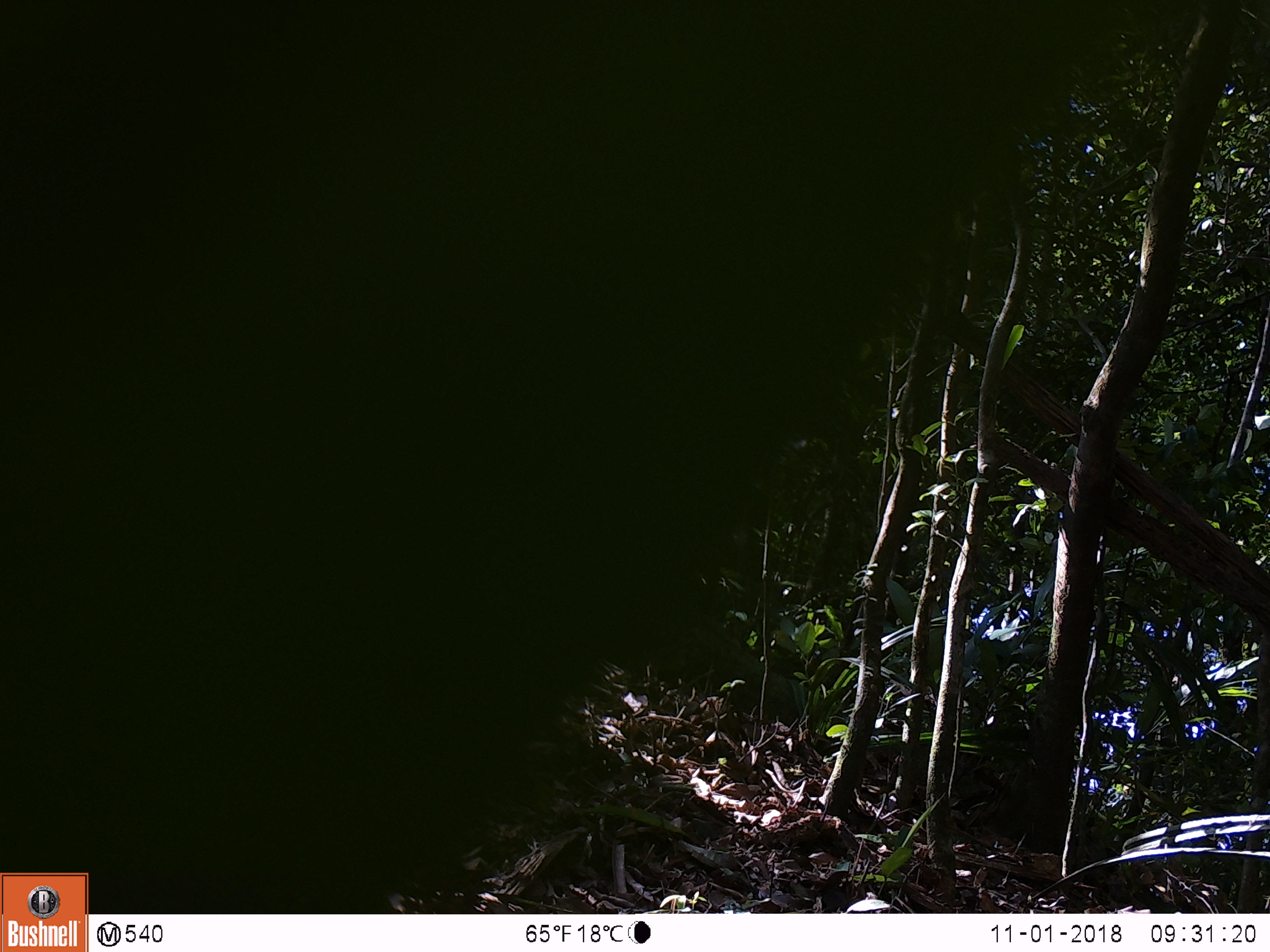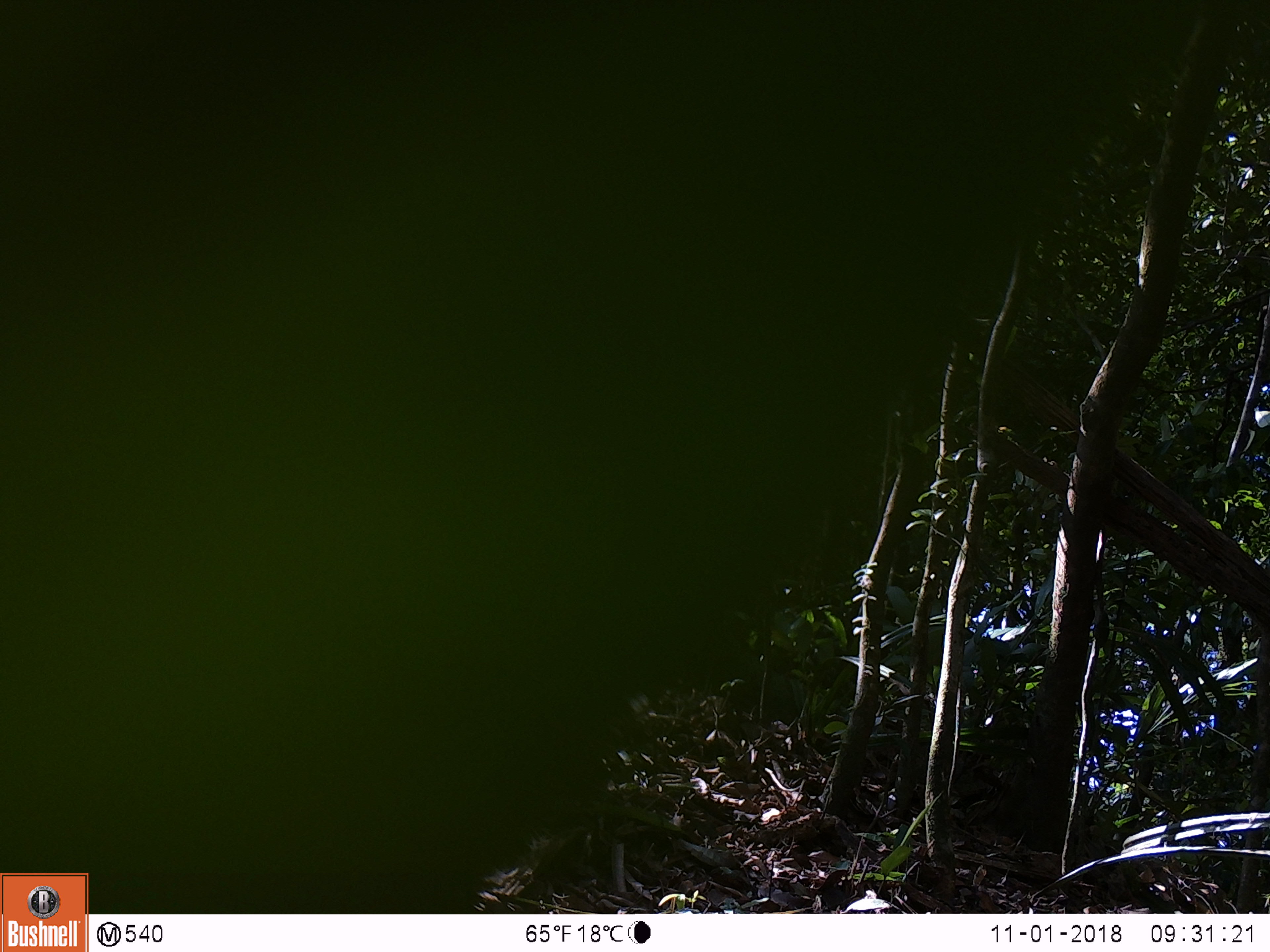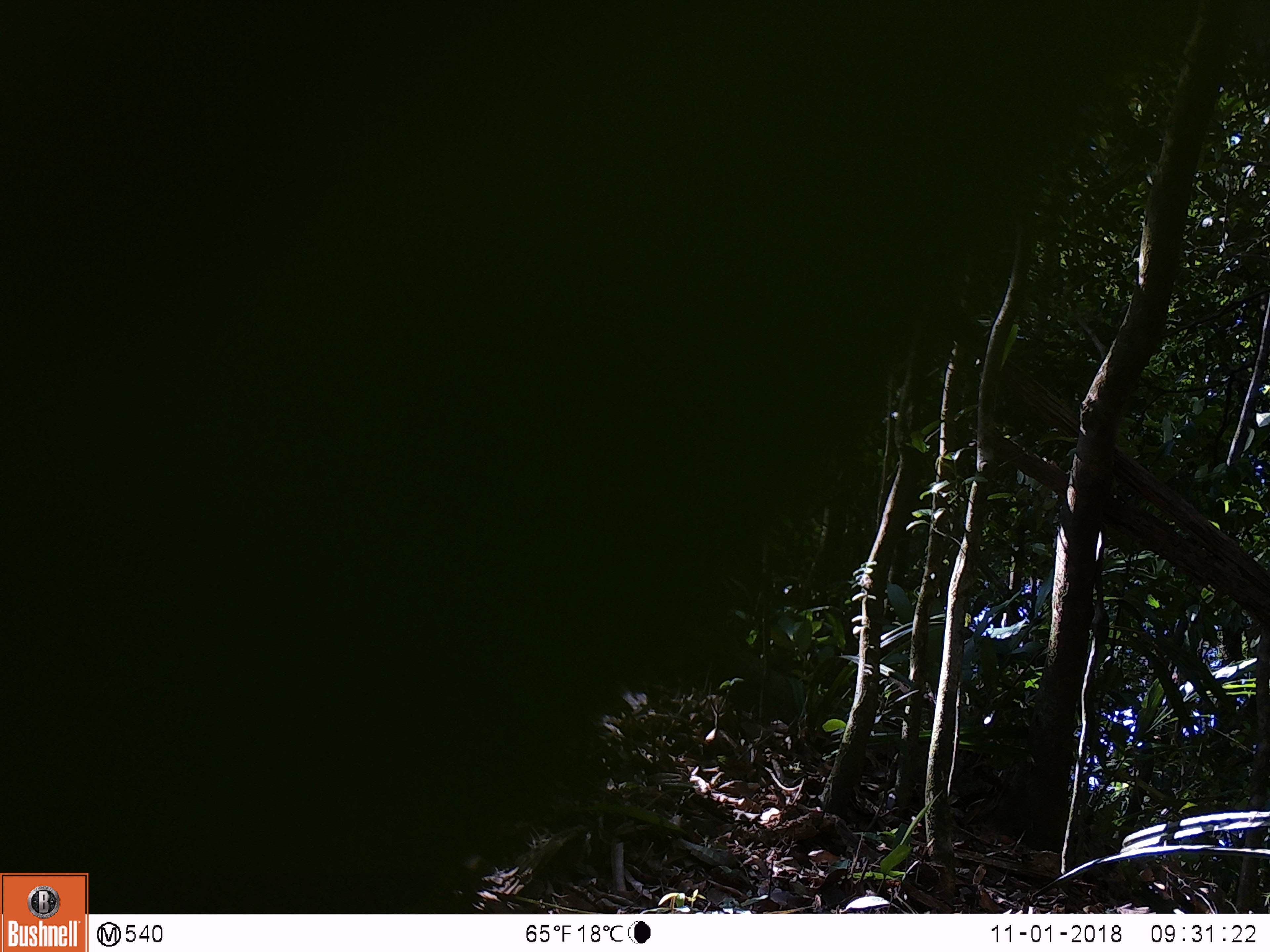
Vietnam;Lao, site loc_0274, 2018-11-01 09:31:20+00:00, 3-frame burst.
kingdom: Animalia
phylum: Chordata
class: Mammalia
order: Artiodactyla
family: Suidae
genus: Sus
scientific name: Sus scrofa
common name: eurasian wild pig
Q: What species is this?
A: Eurasian wild pig (Sus scrofa).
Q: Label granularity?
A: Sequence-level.